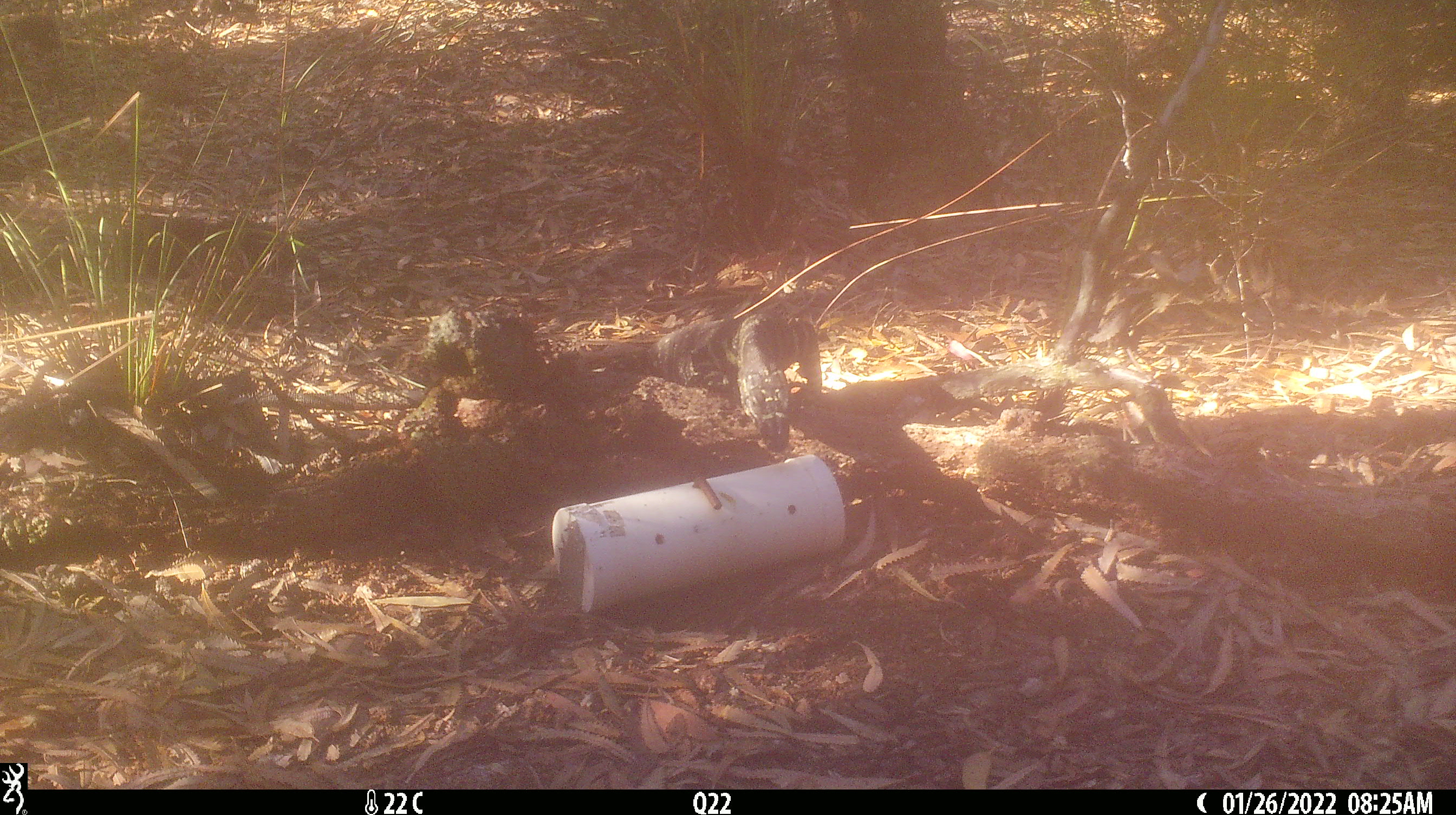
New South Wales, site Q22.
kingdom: Animalia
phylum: Chordata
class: Reptilia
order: Squamata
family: Varanidae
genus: Varanus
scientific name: Varanus varius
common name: lace monitor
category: goanna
Goanna (lace monitor) (Varanus varius).